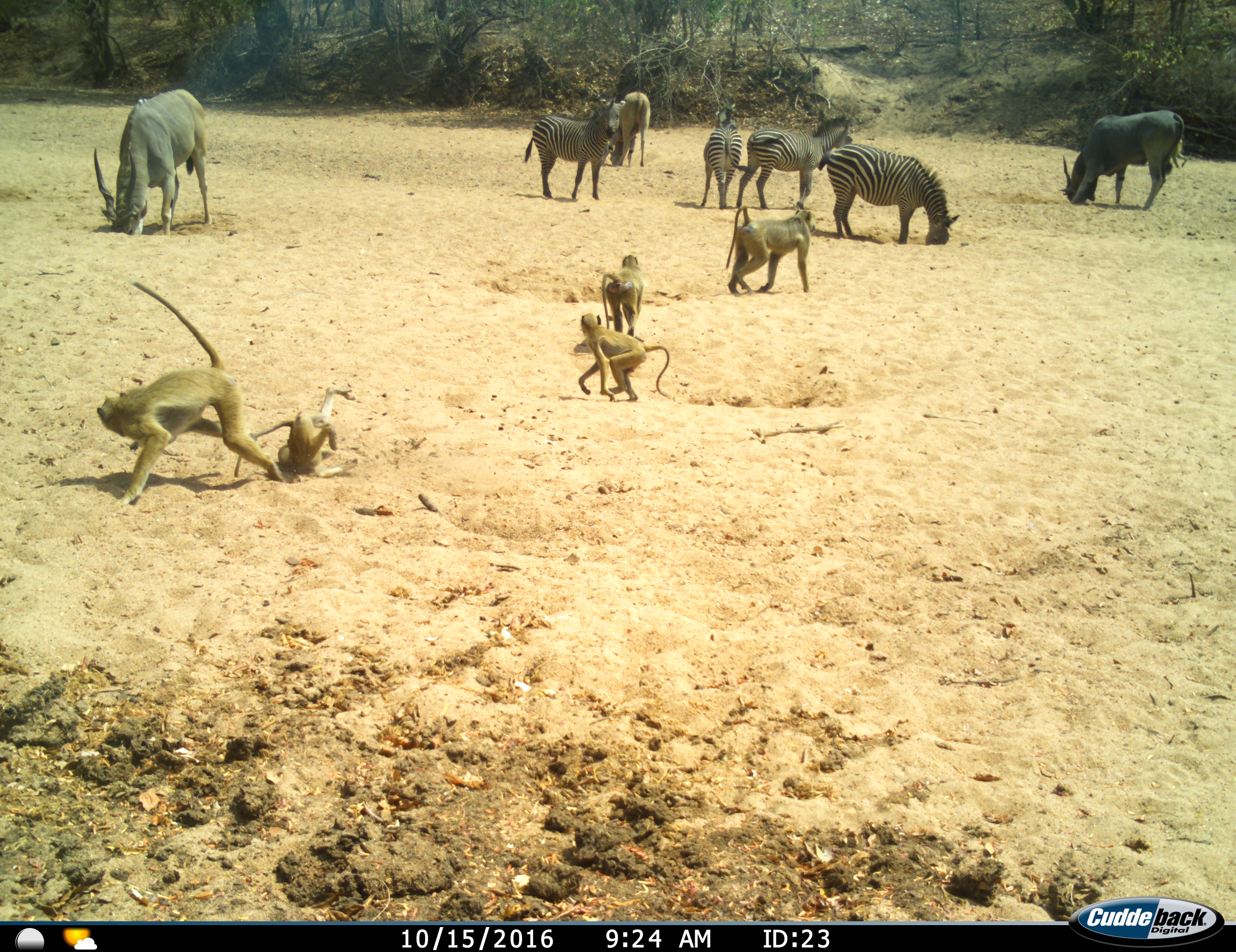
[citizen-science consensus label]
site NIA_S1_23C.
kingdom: Animalia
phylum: Chordata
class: Mammalia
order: Primates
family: Cercopithecidae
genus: Papio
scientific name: Papio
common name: baboon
Baboon (Papio), count 5. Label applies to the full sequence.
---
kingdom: Animalia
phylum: Chordata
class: Mammalia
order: Artiodactyla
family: Bovidae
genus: Tragelaphus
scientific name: Tragelaphus oryx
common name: eland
Eland (Tragelaphus oryx), count 3. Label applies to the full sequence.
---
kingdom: Animalia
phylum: Chordata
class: Mammalia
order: Perissodactyla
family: Equidae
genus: Equus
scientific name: Equus quagga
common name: plains zebra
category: zebraplains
Zebraplains (plains zebra) (Equus quagga), count 4. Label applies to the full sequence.